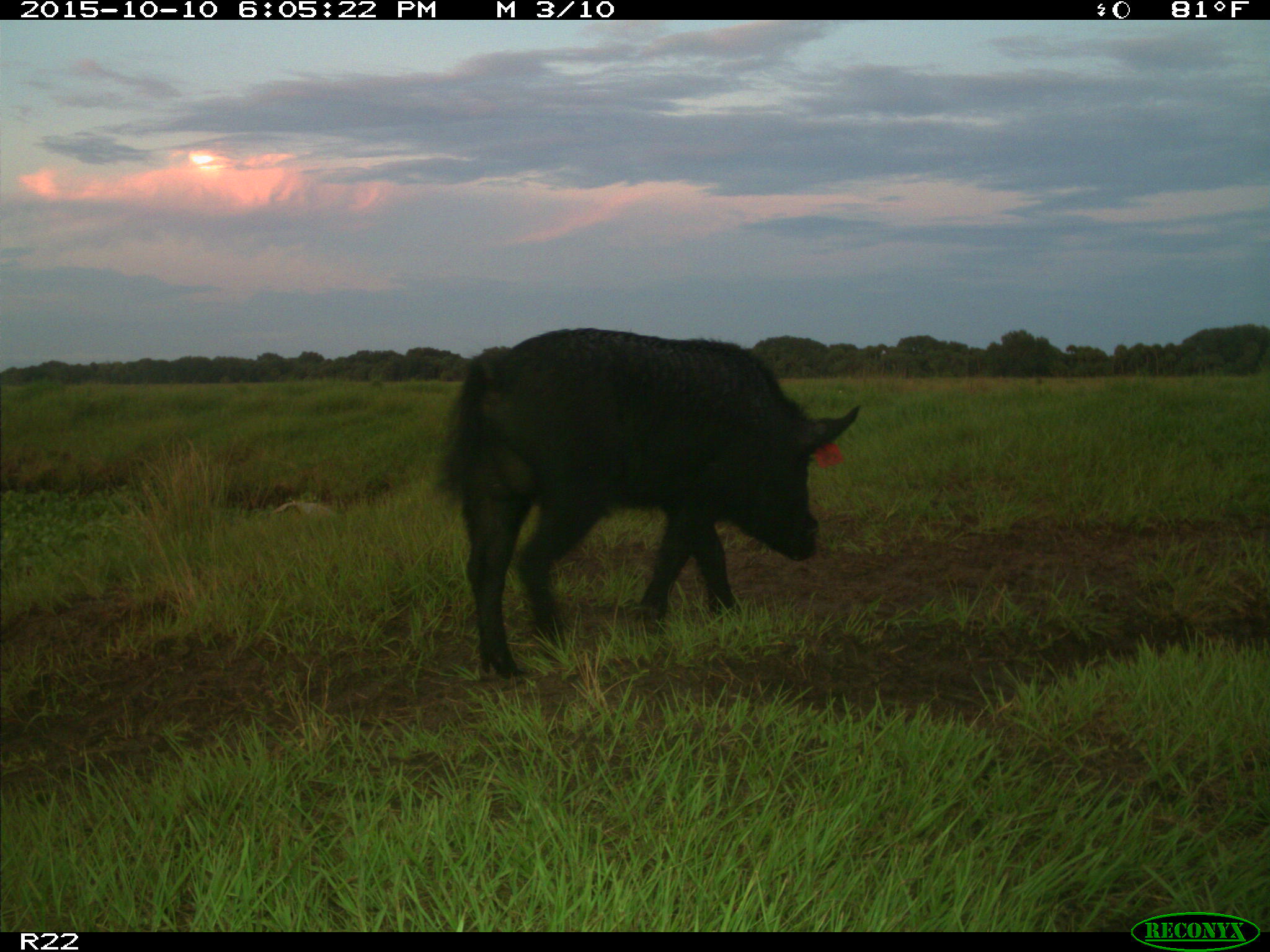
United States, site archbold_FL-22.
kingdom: Animalia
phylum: Chordata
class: Mammalia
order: Artiodactyla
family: Suidae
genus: Sus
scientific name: Sus scrofa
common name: wild boar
Sus scrofa (wild boar).